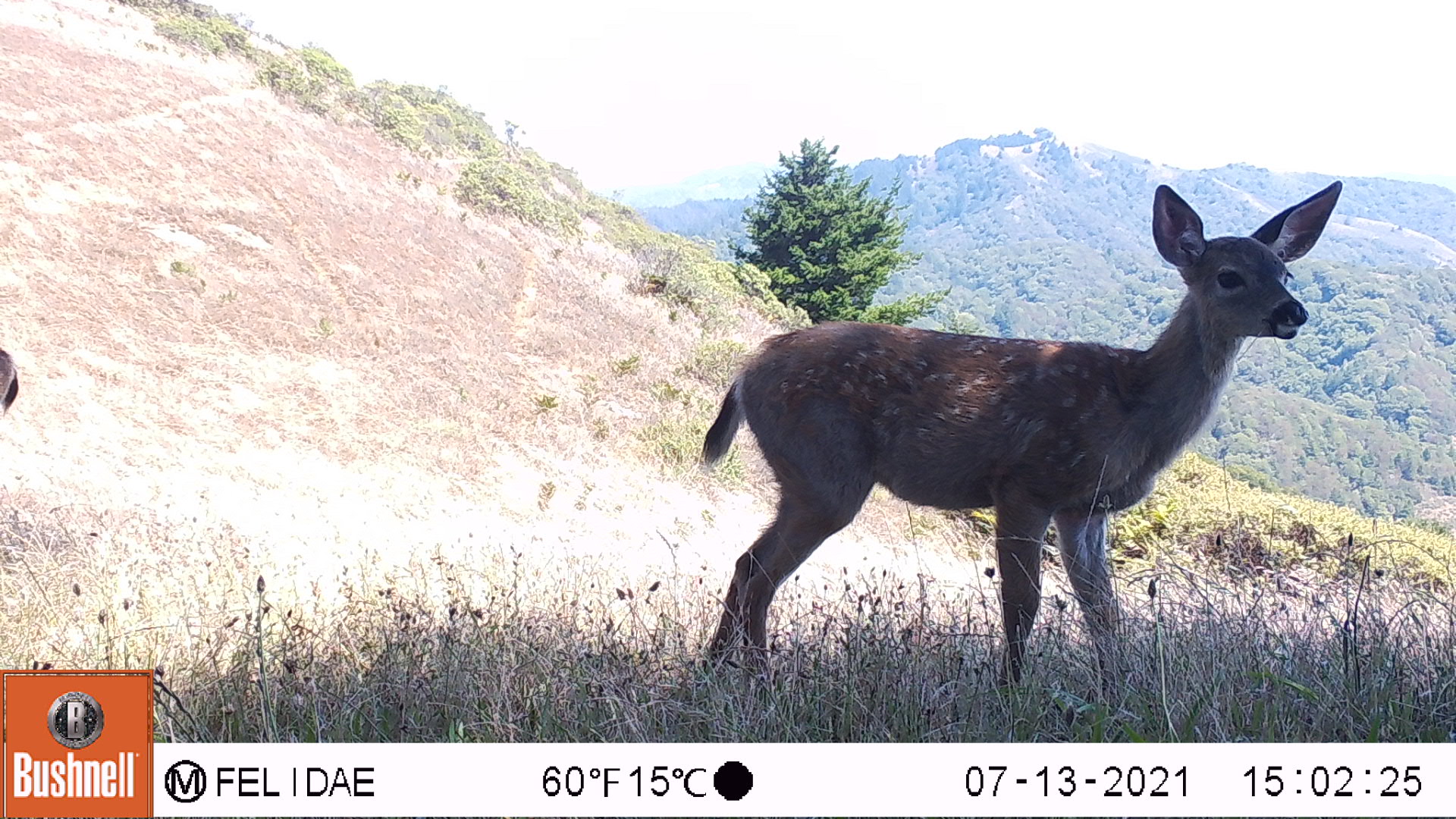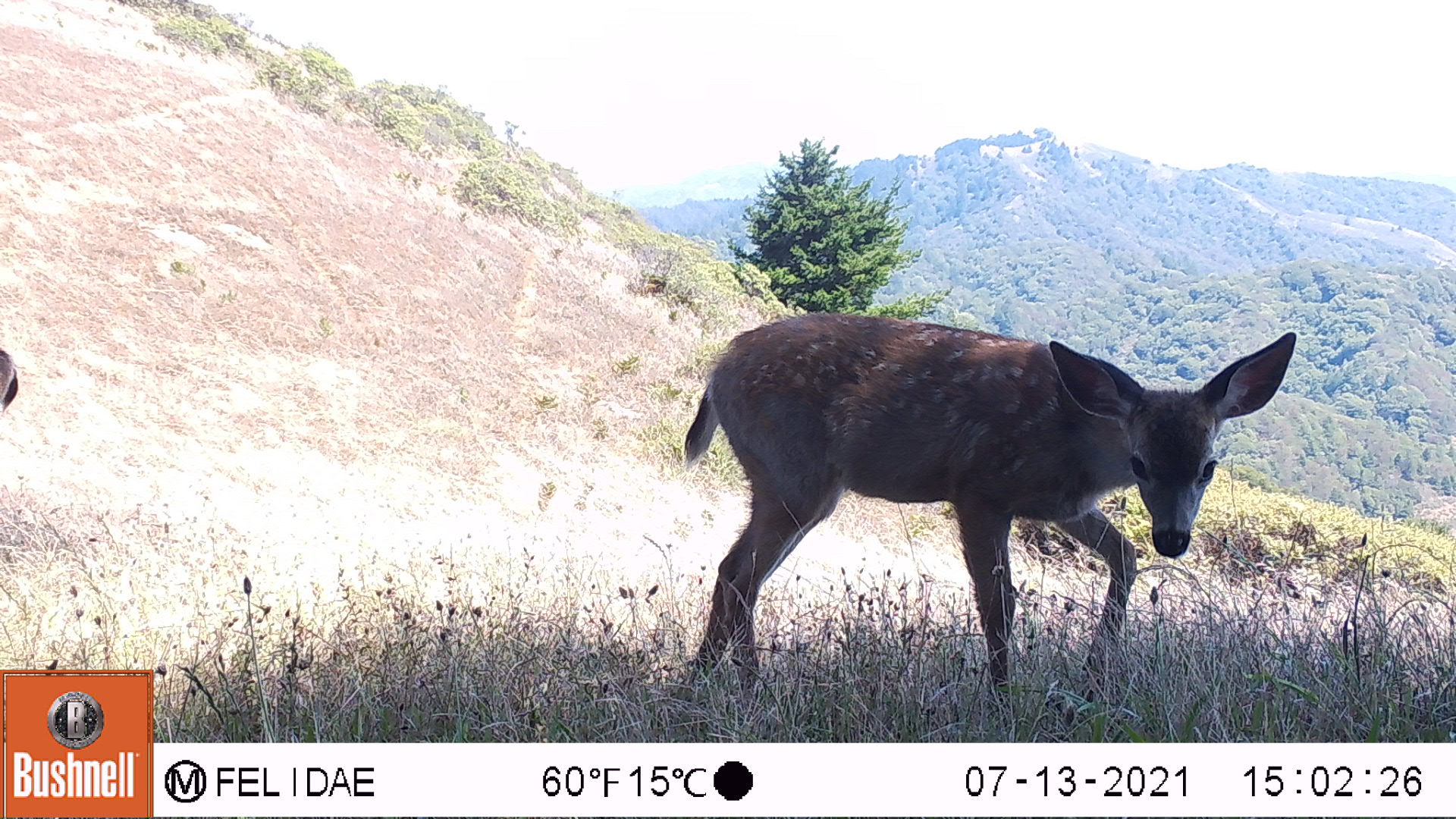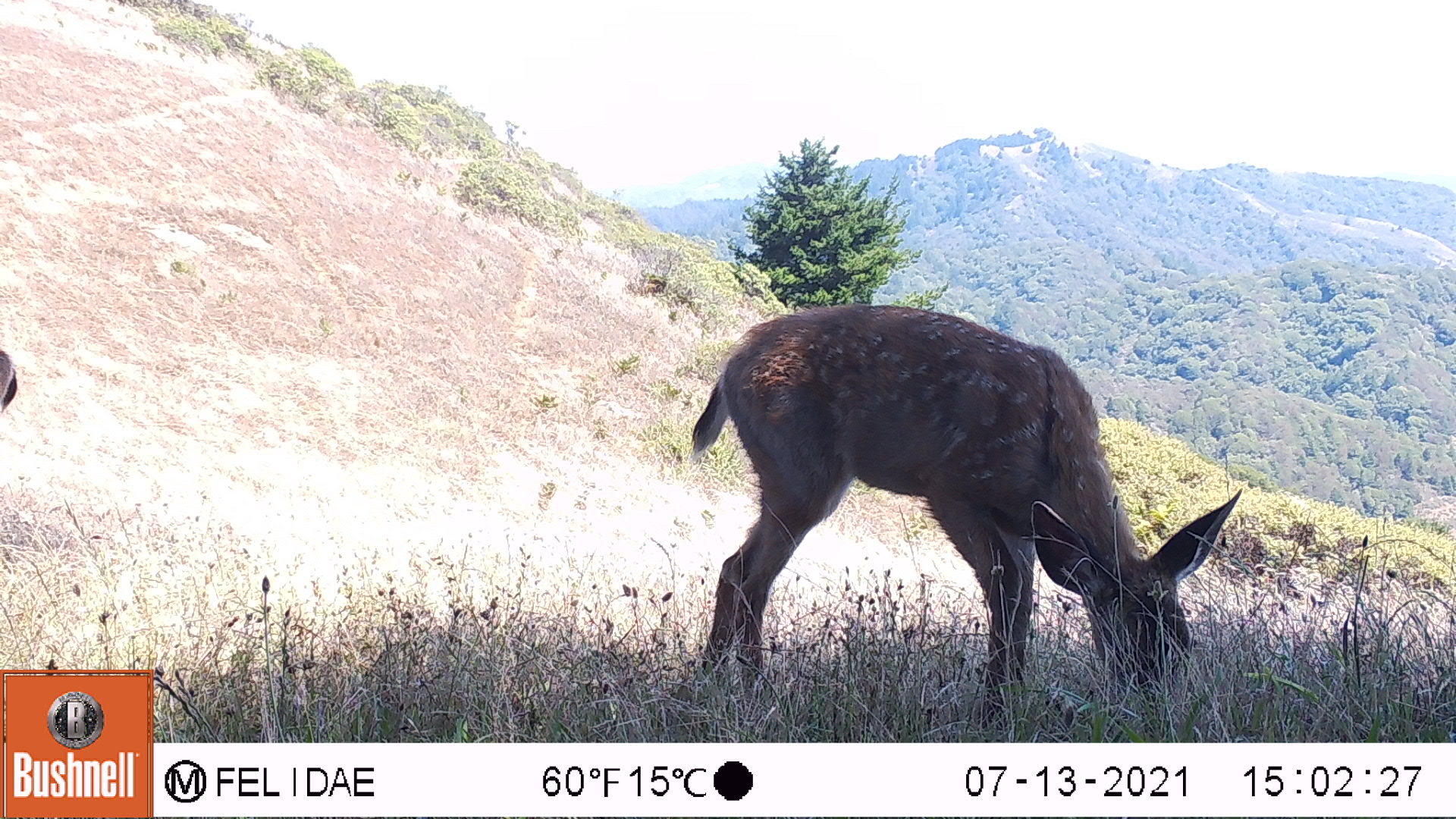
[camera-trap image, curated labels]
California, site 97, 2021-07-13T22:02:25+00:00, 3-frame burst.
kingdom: Animalia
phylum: Chordata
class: Mammalia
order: Artiodactyla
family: Cervidae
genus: Odocoileus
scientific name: Odocoileus hemionus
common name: mule deer